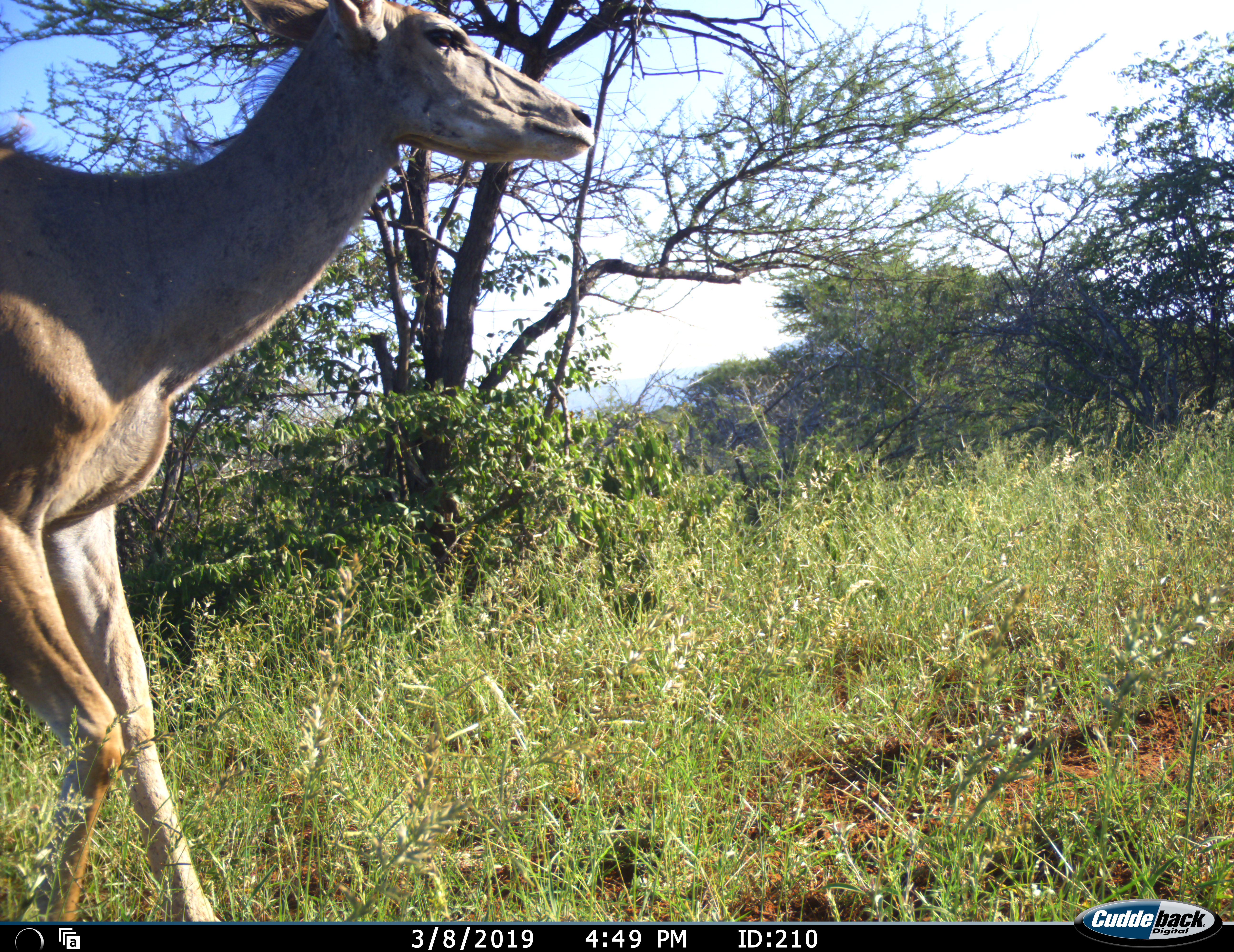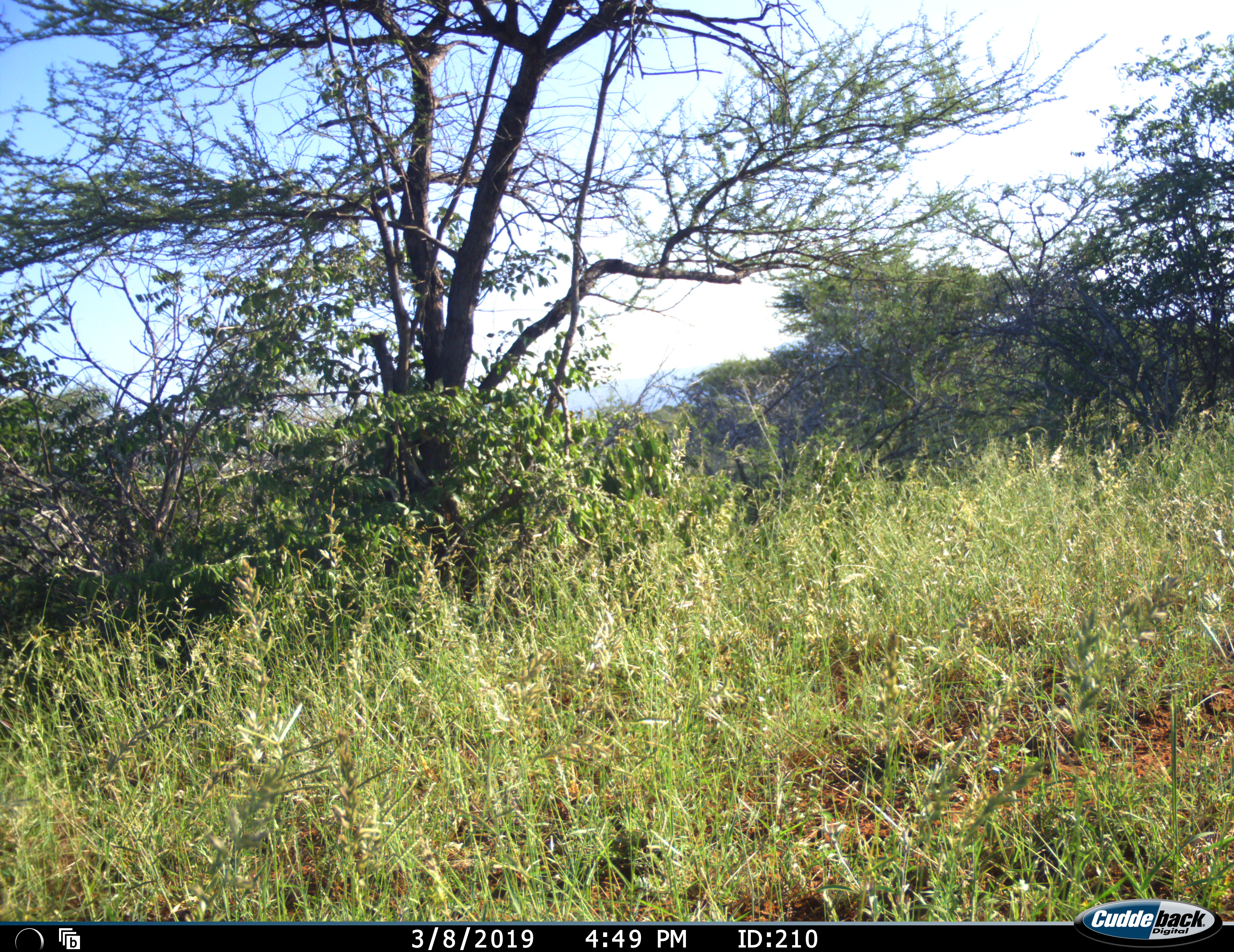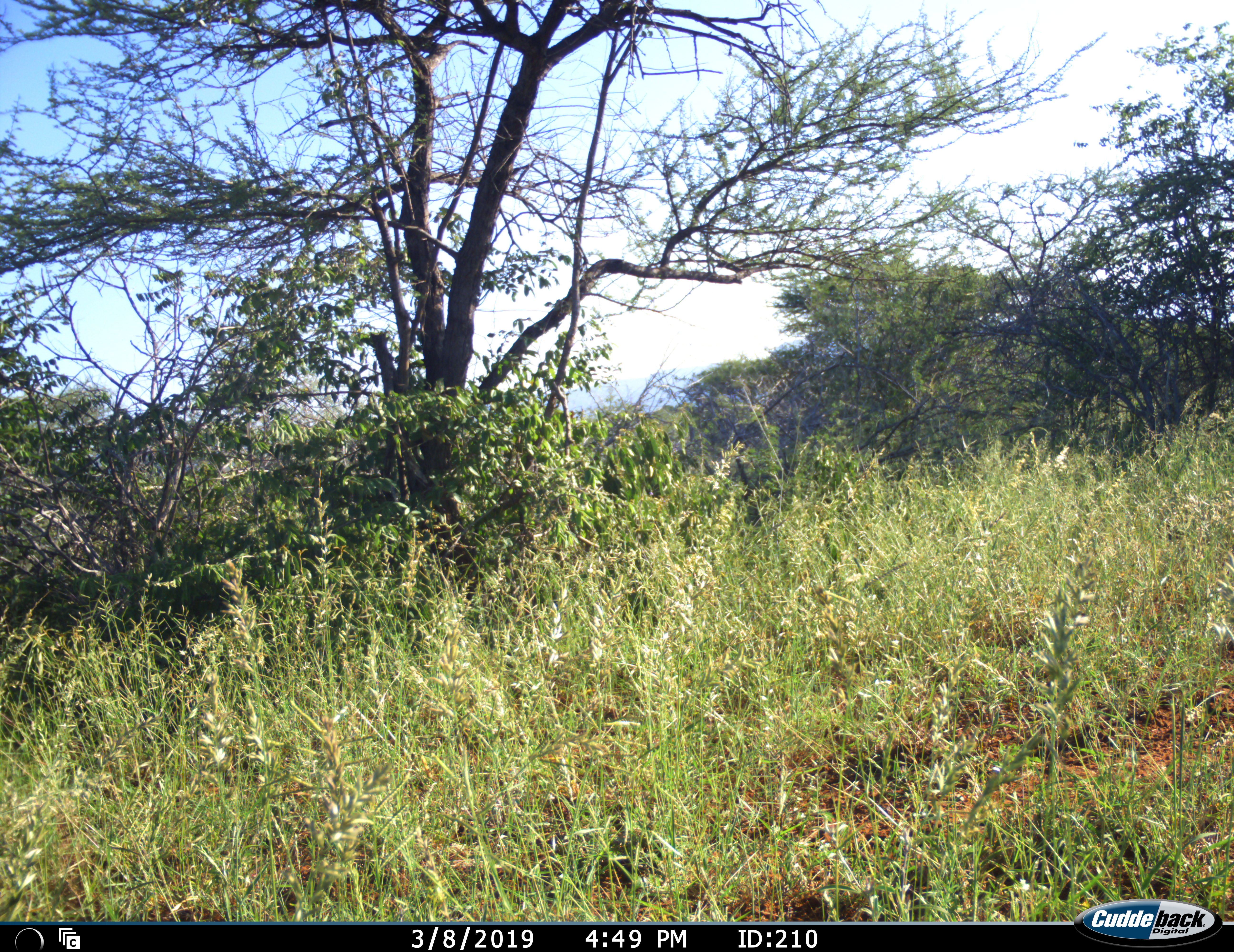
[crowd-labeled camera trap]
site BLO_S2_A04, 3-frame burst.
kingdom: Animalia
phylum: Chordata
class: Mammalia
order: Artiodactyla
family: Bovidae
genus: Tragelaphus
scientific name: Tragelaphus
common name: kudu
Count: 1.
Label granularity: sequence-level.